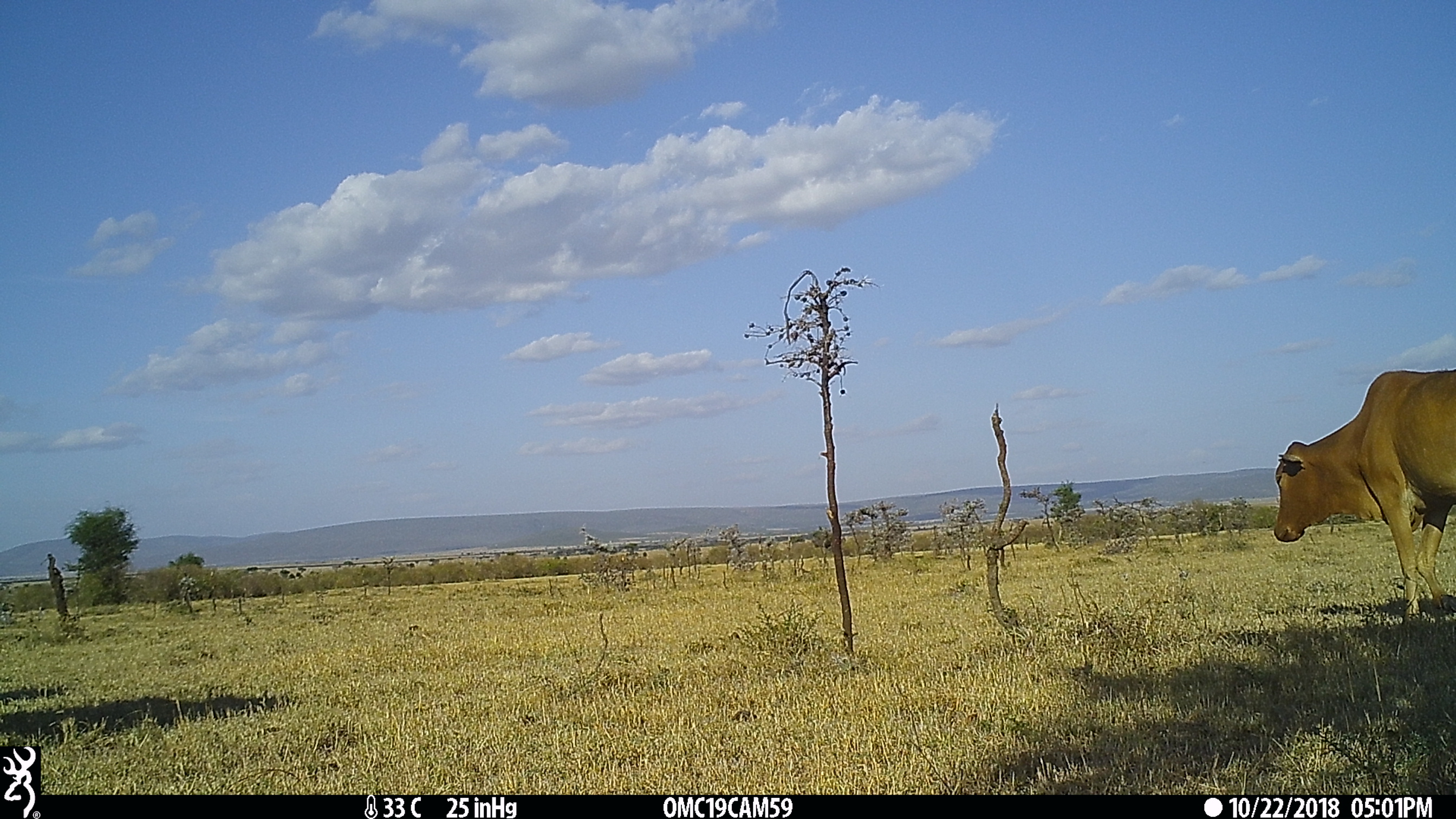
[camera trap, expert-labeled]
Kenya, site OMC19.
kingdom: Animalia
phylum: Chordata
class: Mammalia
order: Artiodactyla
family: Bovidae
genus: Bos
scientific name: Bos taurus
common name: cattle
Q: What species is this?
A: Cattle (Bos taurus).